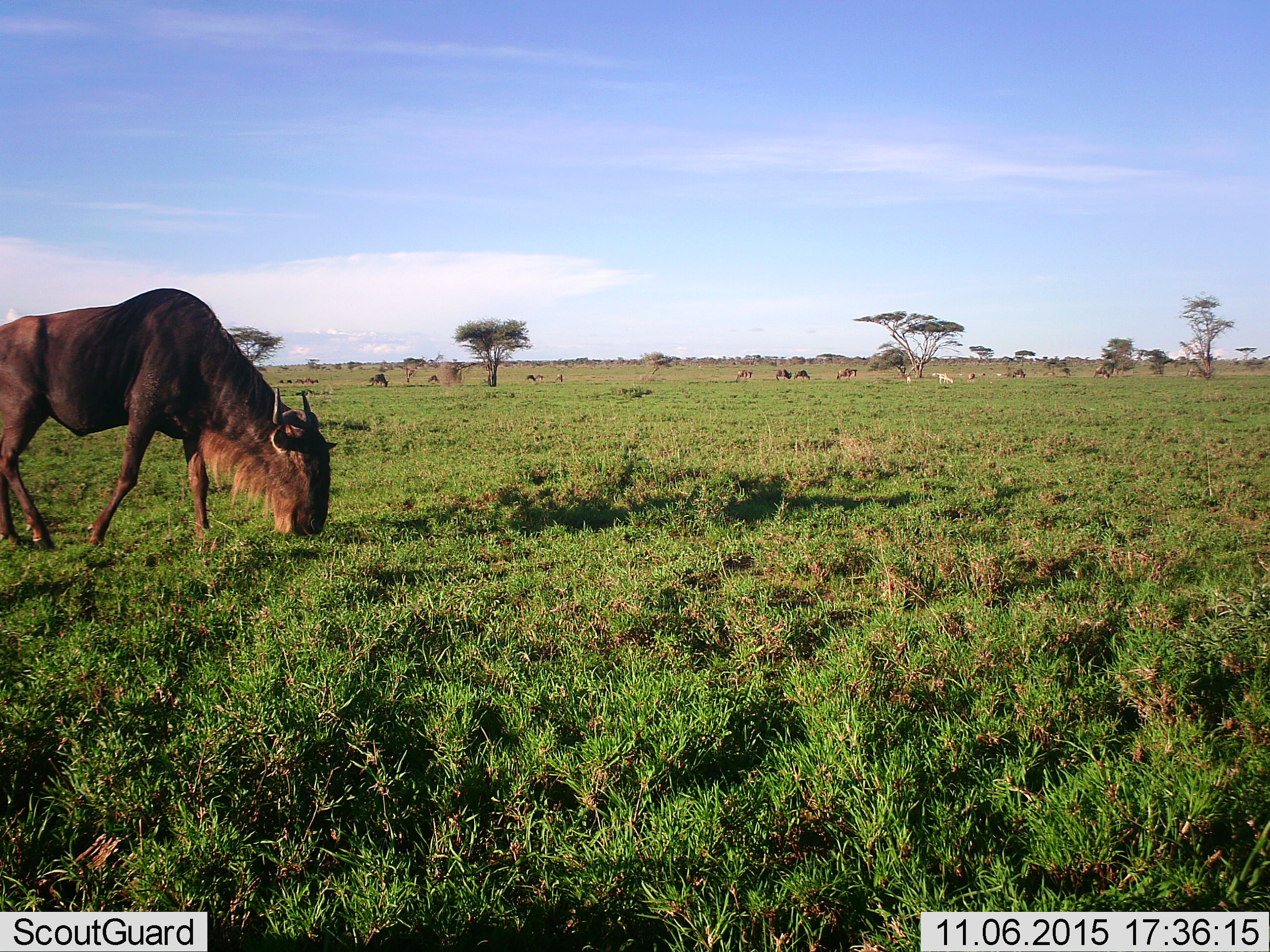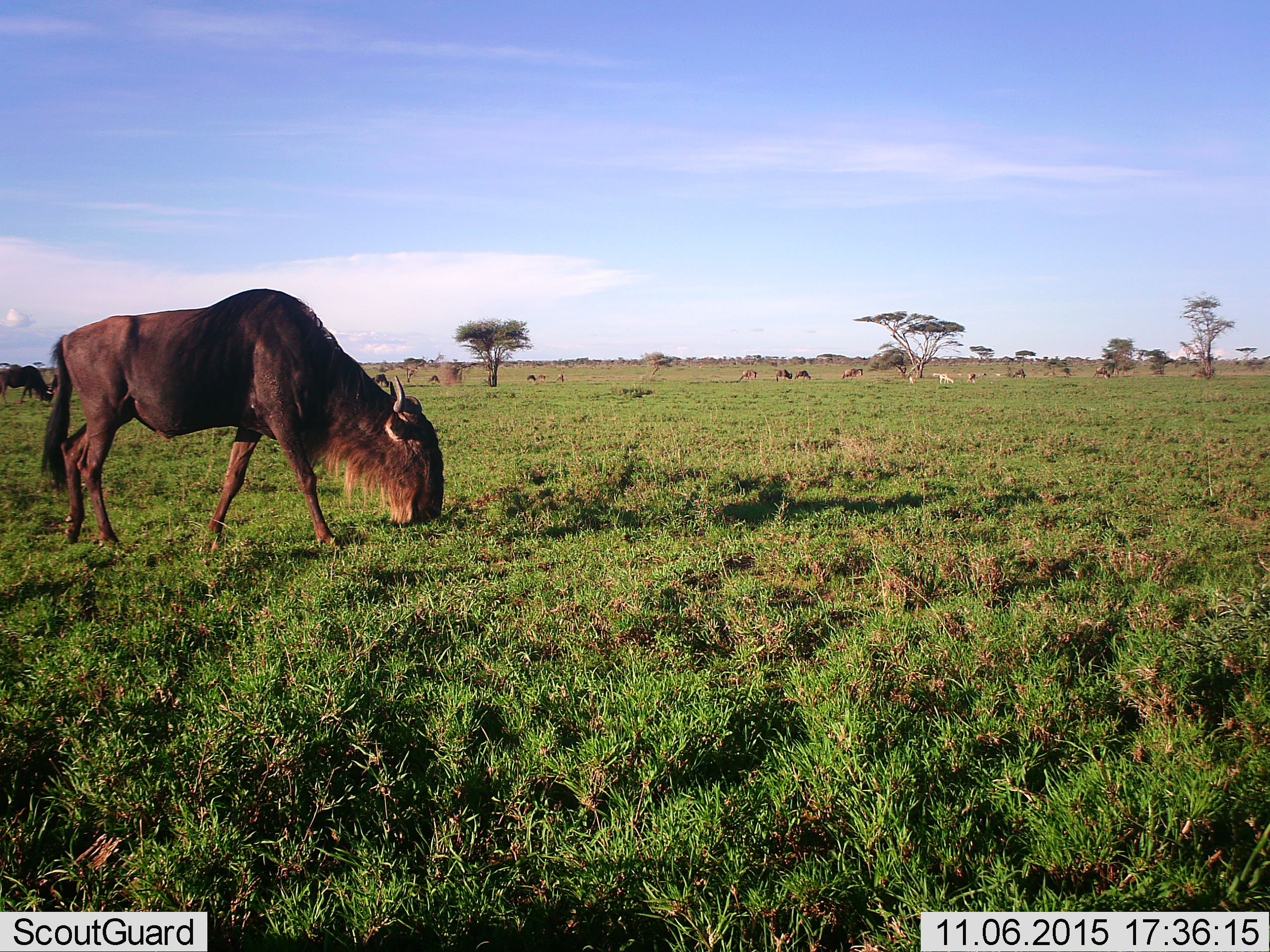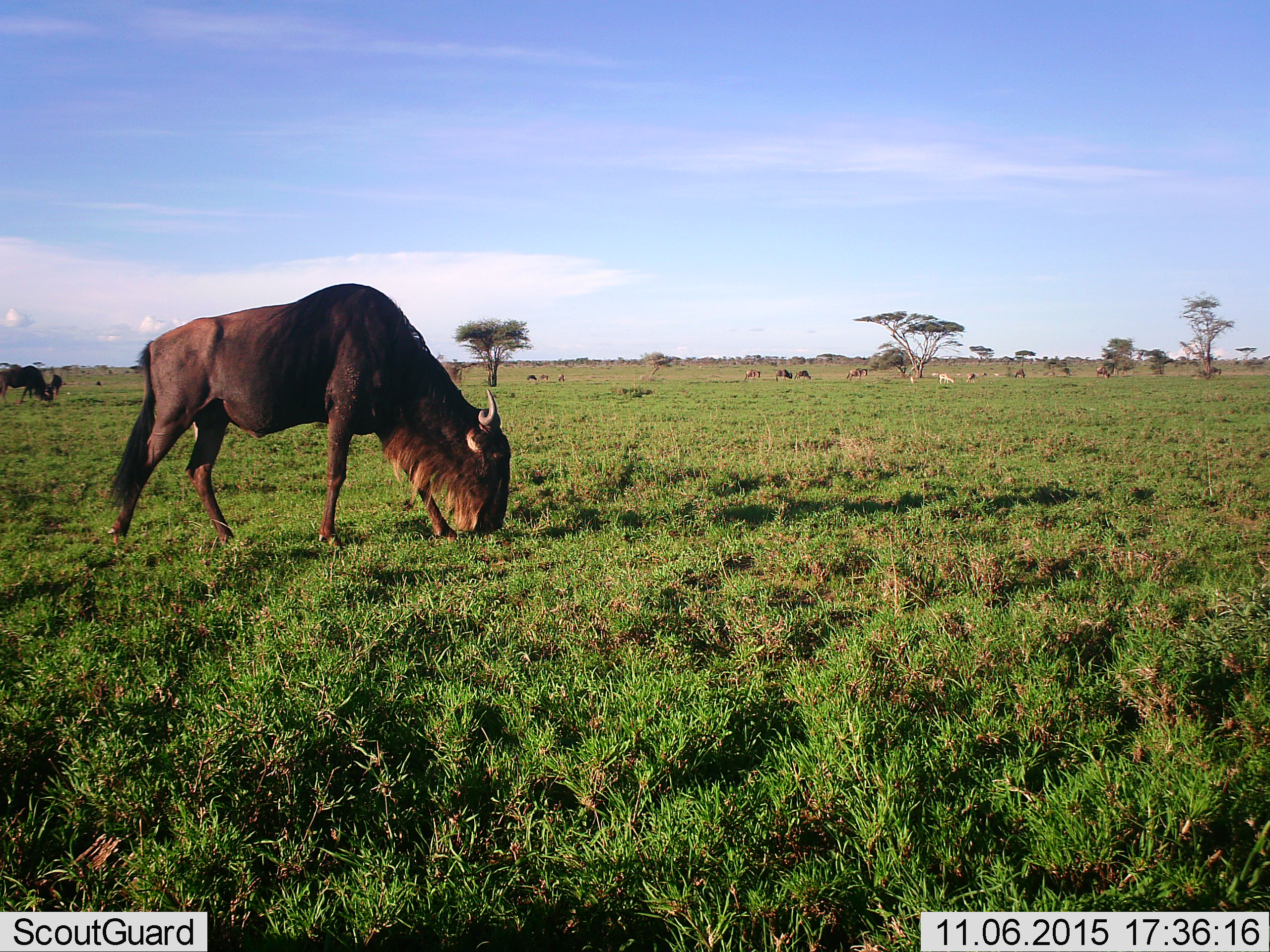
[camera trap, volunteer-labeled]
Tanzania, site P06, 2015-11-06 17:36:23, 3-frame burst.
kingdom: Animalia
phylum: Chordata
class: Mammalia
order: Artiodactyla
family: Bovidae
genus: Connochaetes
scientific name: Connochaetes taurinus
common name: blue wildebeest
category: wildebeest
Wildebeest (blue wildebeest) (Connochaetes taurinus), count 11-50. Behavior (volunteer vote fractions): standing 29%, resting 0%, moving 57%, interacting 0%. Young present (vote fraction): 0%. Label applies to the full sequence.